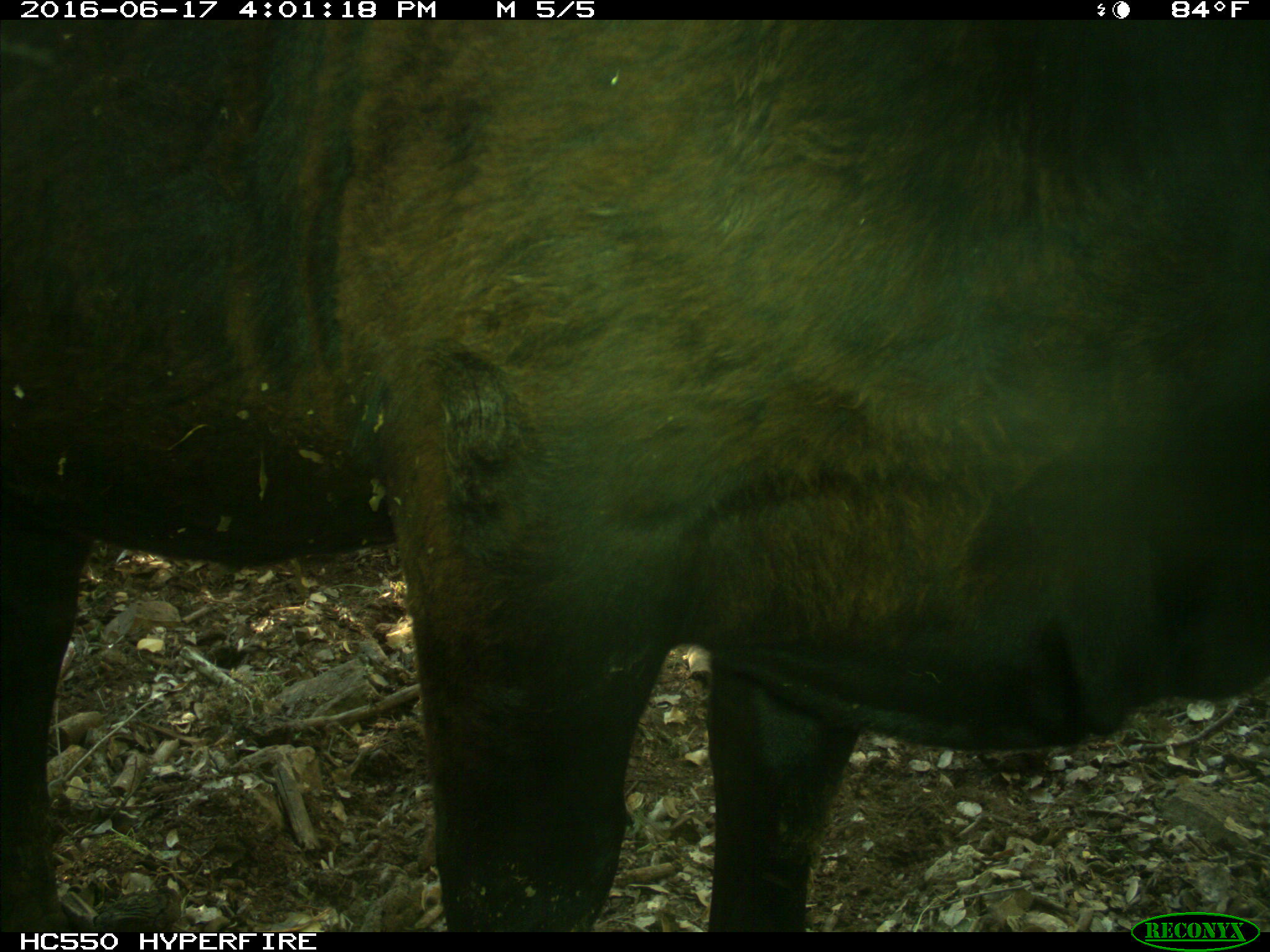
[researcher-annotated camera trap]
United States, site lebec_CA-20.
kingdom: Animalia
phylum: Chordata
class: Mammalia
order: Artiodactyla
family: Bovidae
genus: Bos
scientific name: Bos taurus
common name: domestic cow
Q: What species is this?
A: Bos taurus (domestic cow).